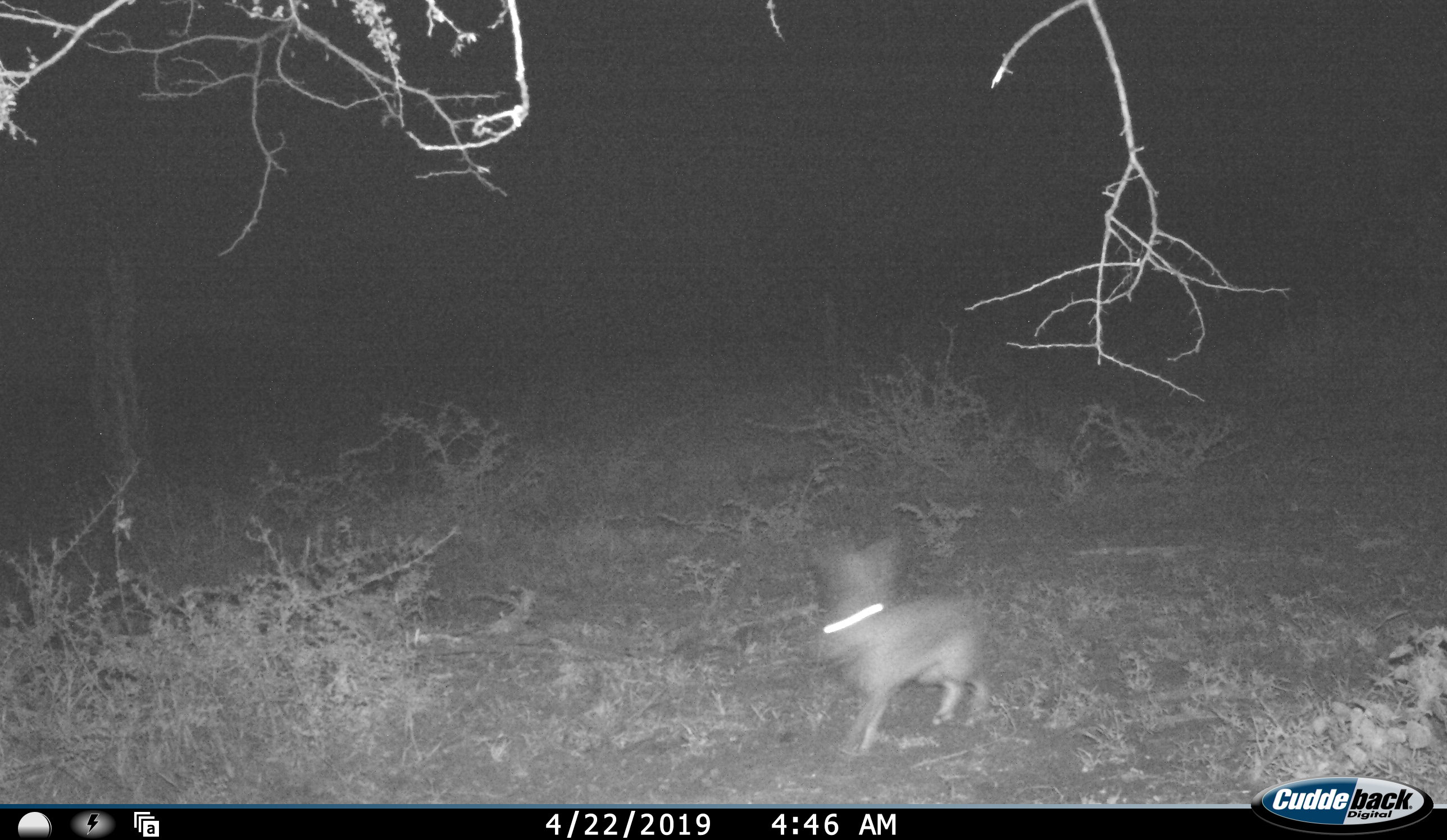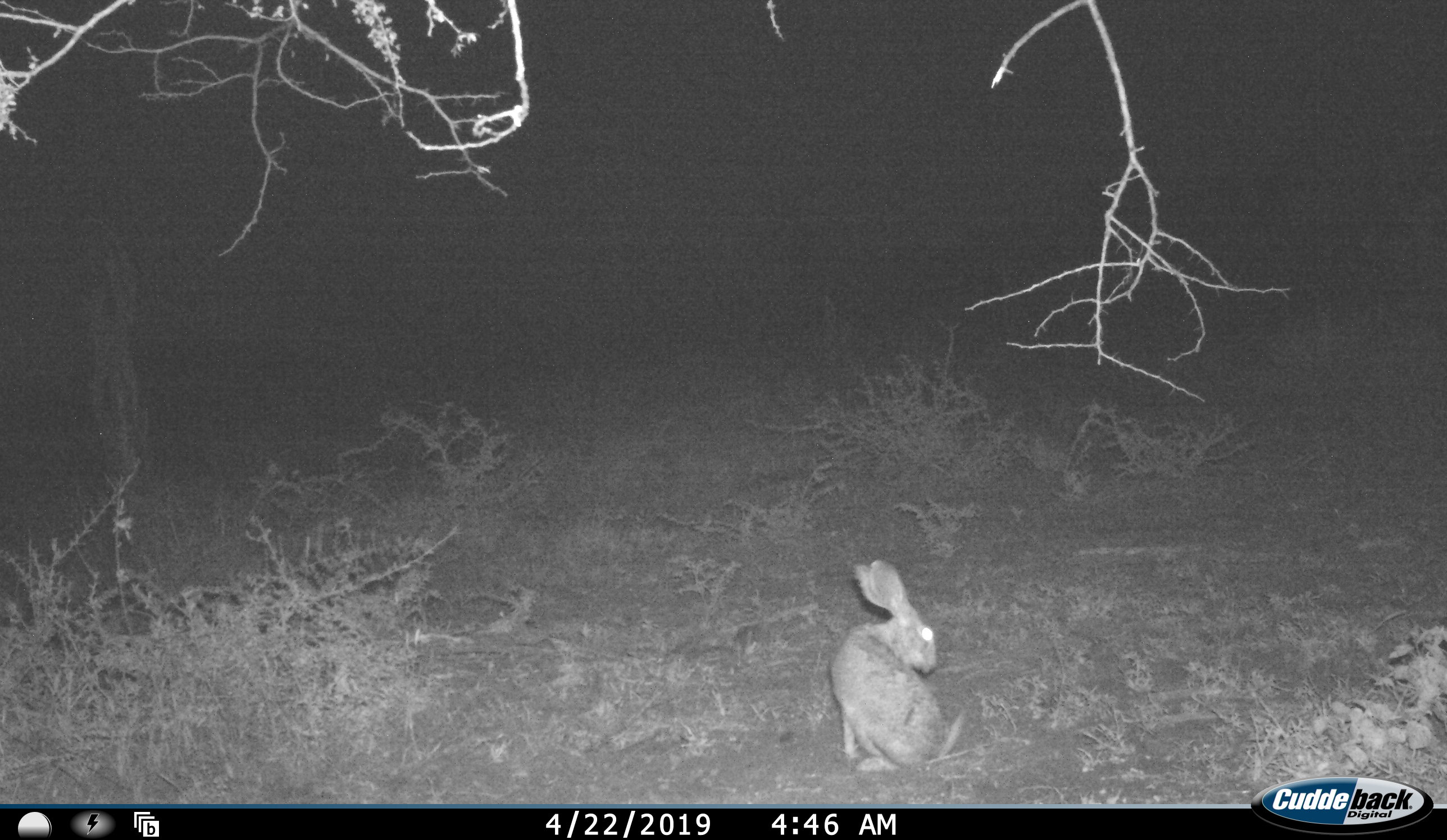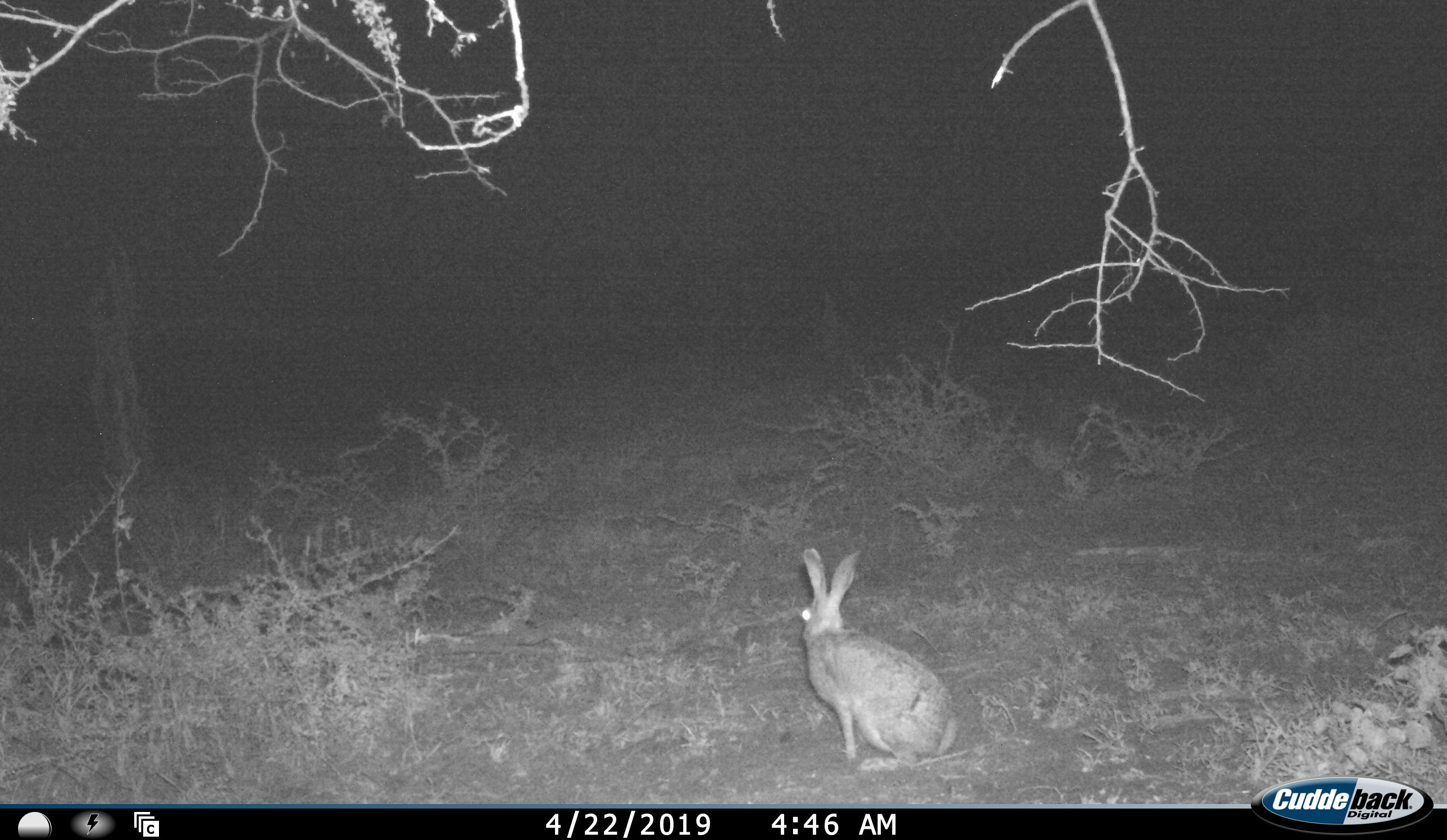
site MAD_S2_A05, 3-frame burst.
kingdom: Animalia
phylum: Chordata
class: Mammalia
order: Carnivora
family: Herpestidae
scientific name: Herpestidae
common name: mongoose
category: mongooseunknown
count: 1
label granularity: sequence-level